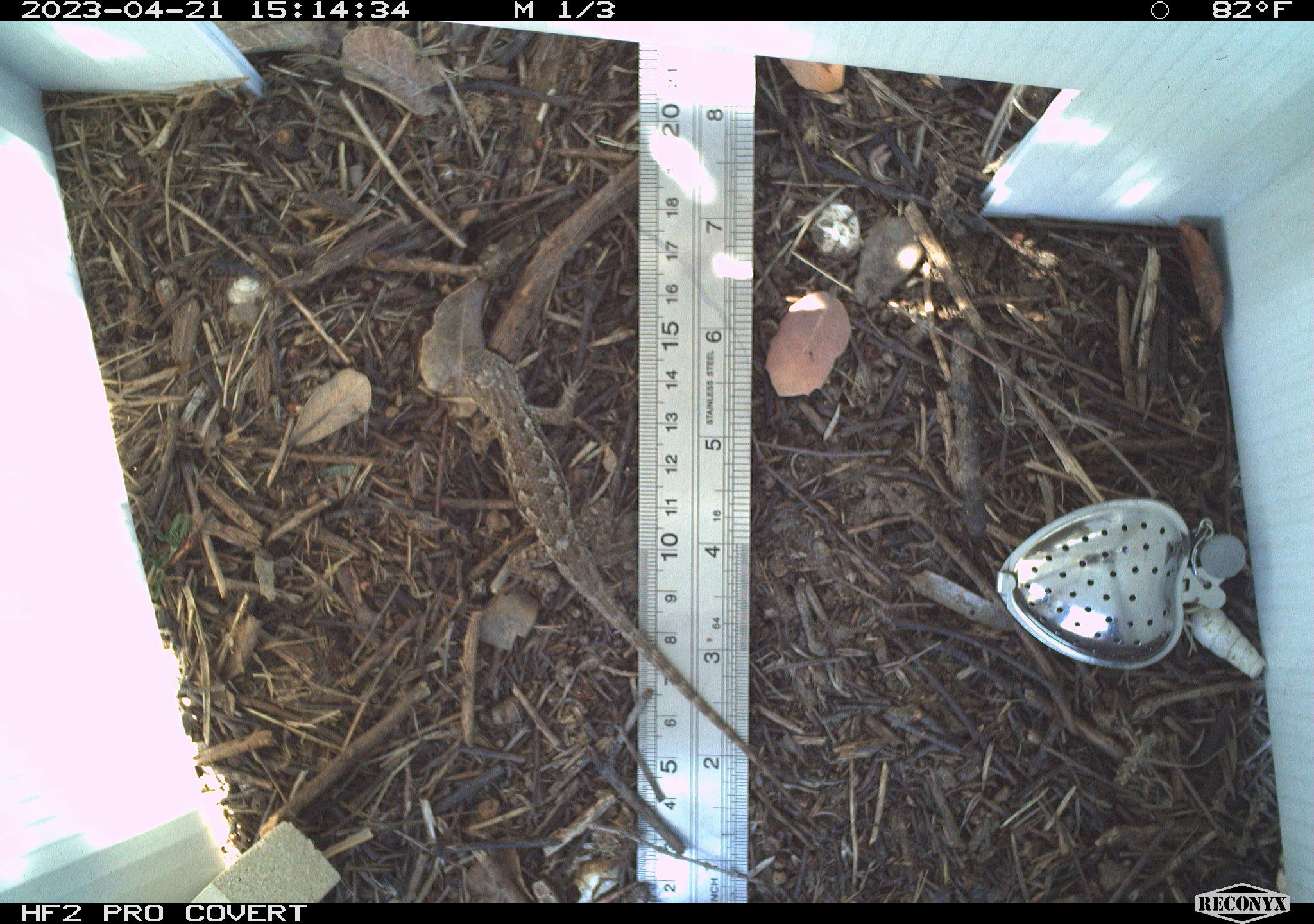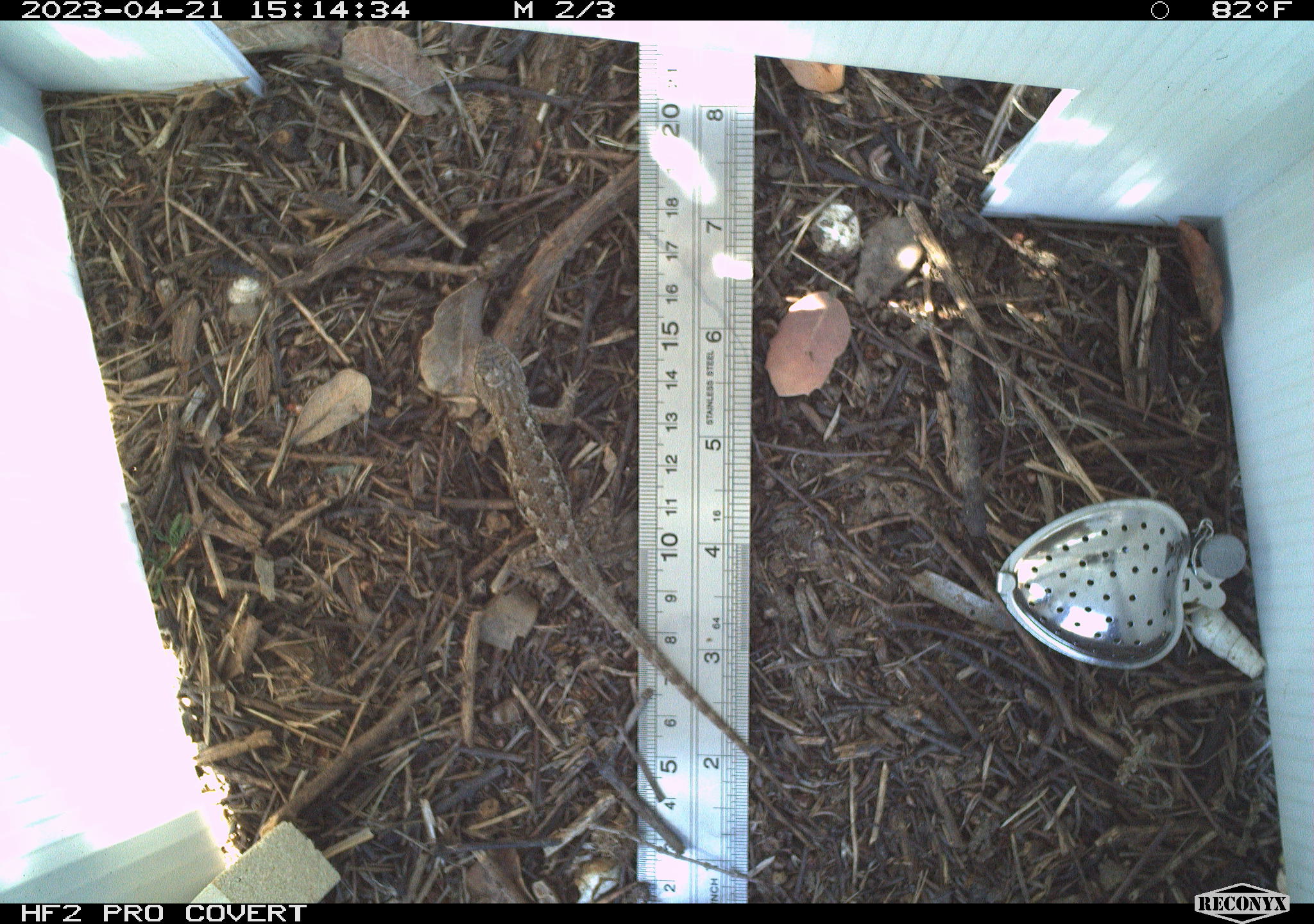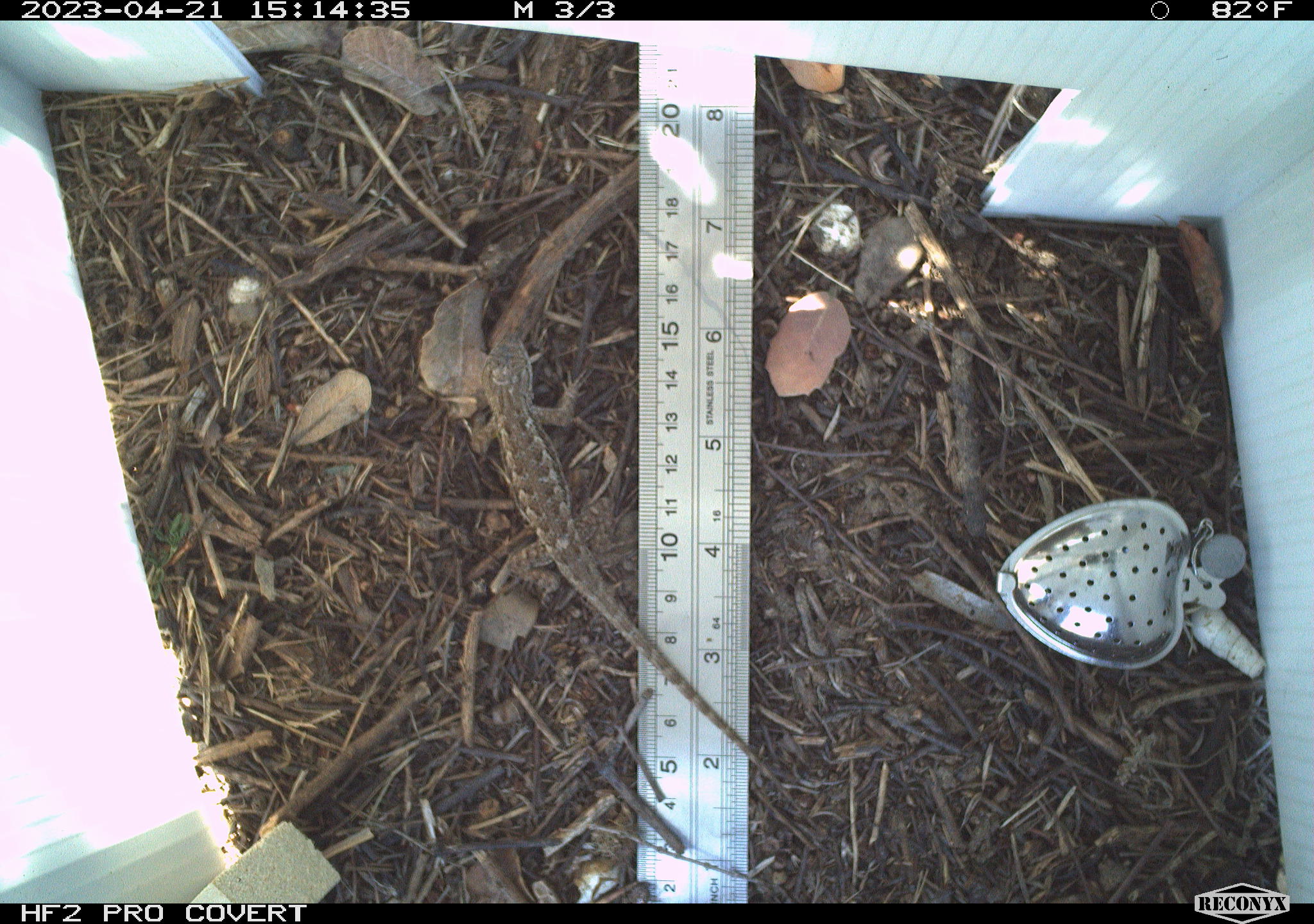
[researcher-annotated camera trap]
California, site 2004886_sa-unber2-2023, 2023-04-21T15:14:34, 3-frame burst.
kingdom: Animalia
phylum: Chordata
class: Reptilia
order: Squamata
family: Phrynosomatidae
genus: Sceloporus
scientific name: Sceloporus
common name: spiny lizards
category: sceloporus species